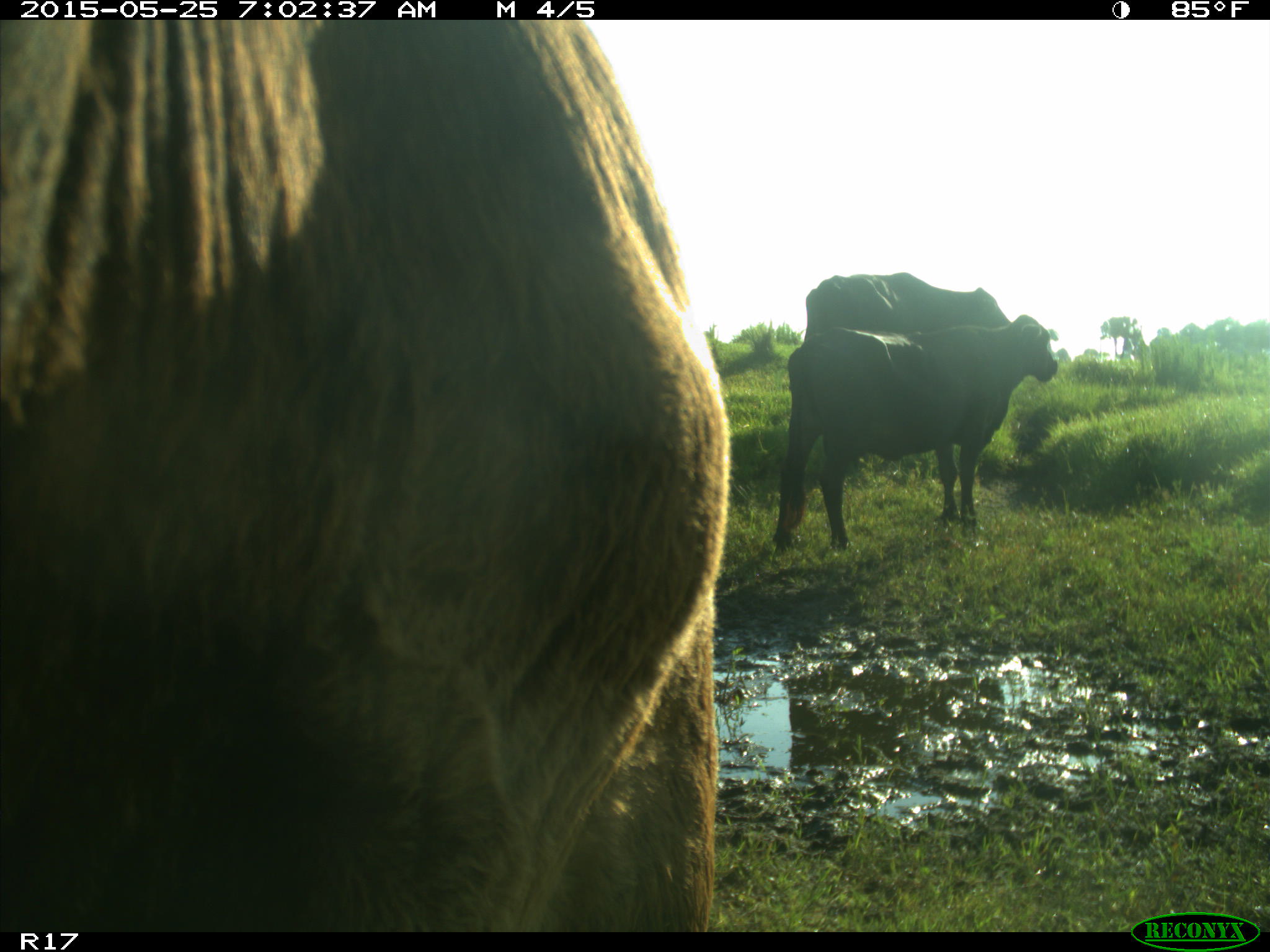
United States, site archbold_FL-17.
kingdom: Animalia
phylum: Chordata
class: Mammalia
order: Artiodactyla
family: Bovidae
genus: Bos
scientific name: Bos taurus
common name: domestic cow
Bos taurus (domestic cow).